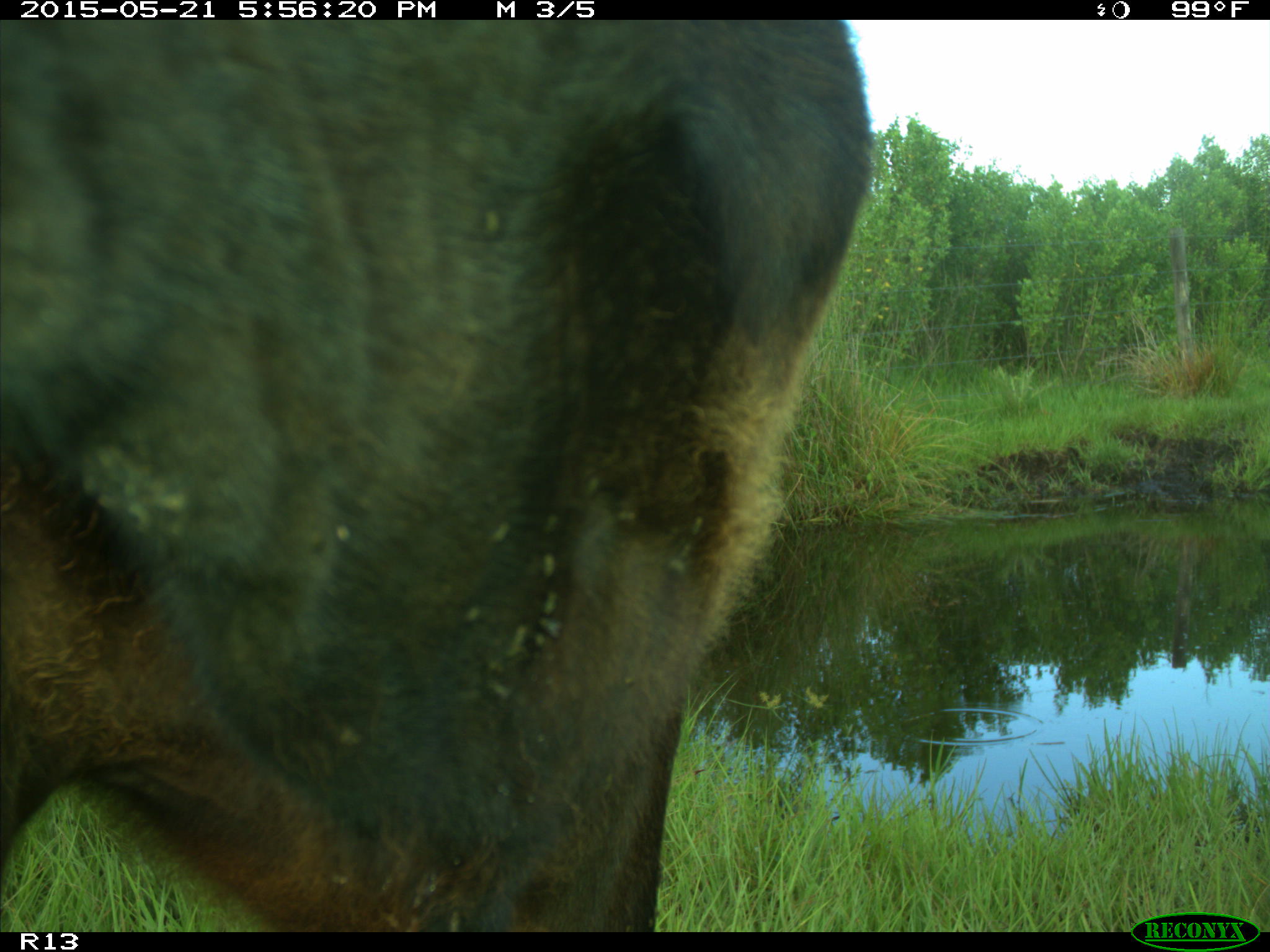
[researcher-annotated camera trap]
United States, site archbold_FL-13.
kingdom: Animalia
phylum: Chordata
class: Mammalia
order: Artiodactyla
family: Bovidae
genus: Bos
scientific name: Bos taurus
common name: domestic cow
Bos taurus (domestic cow).